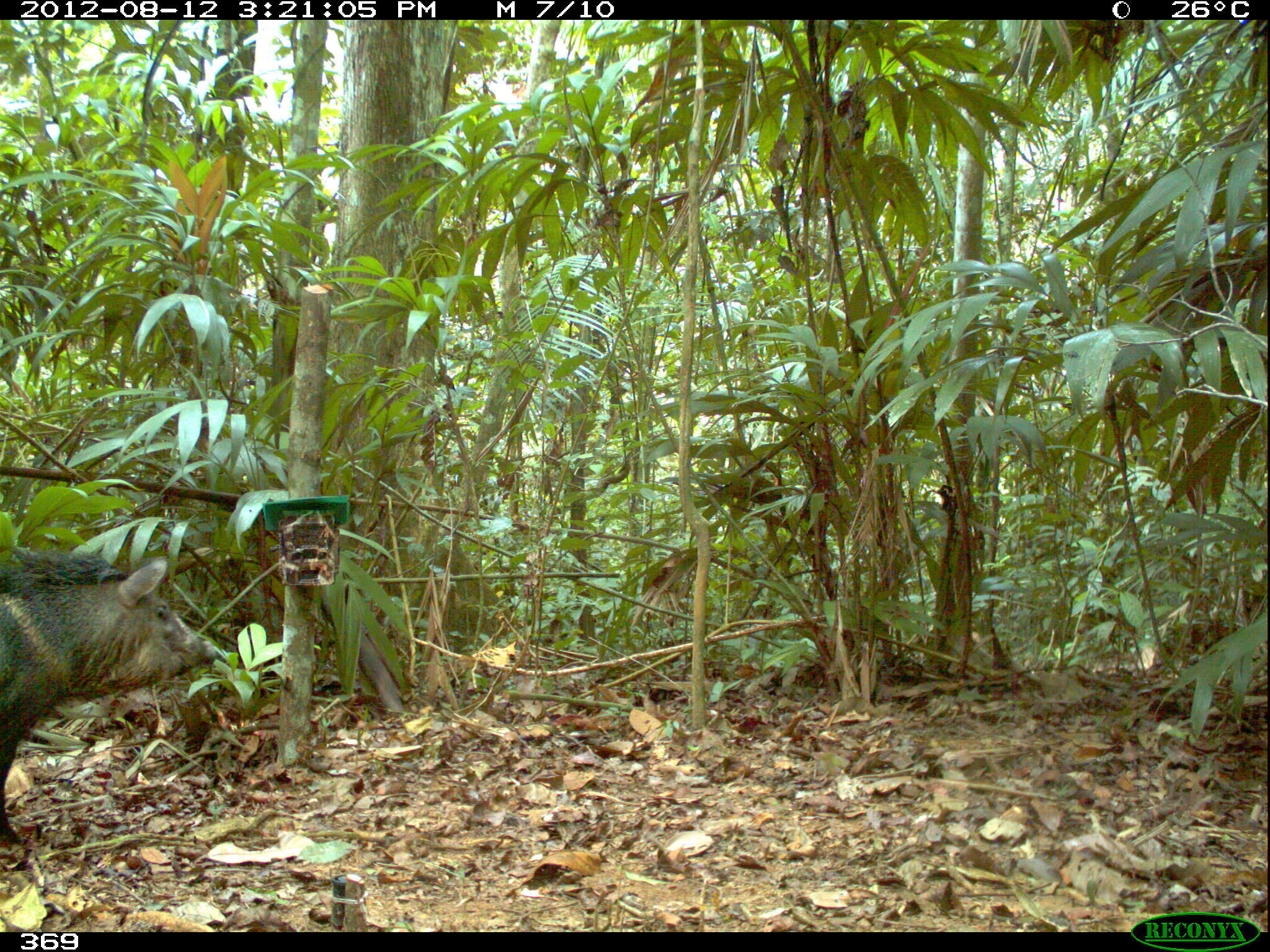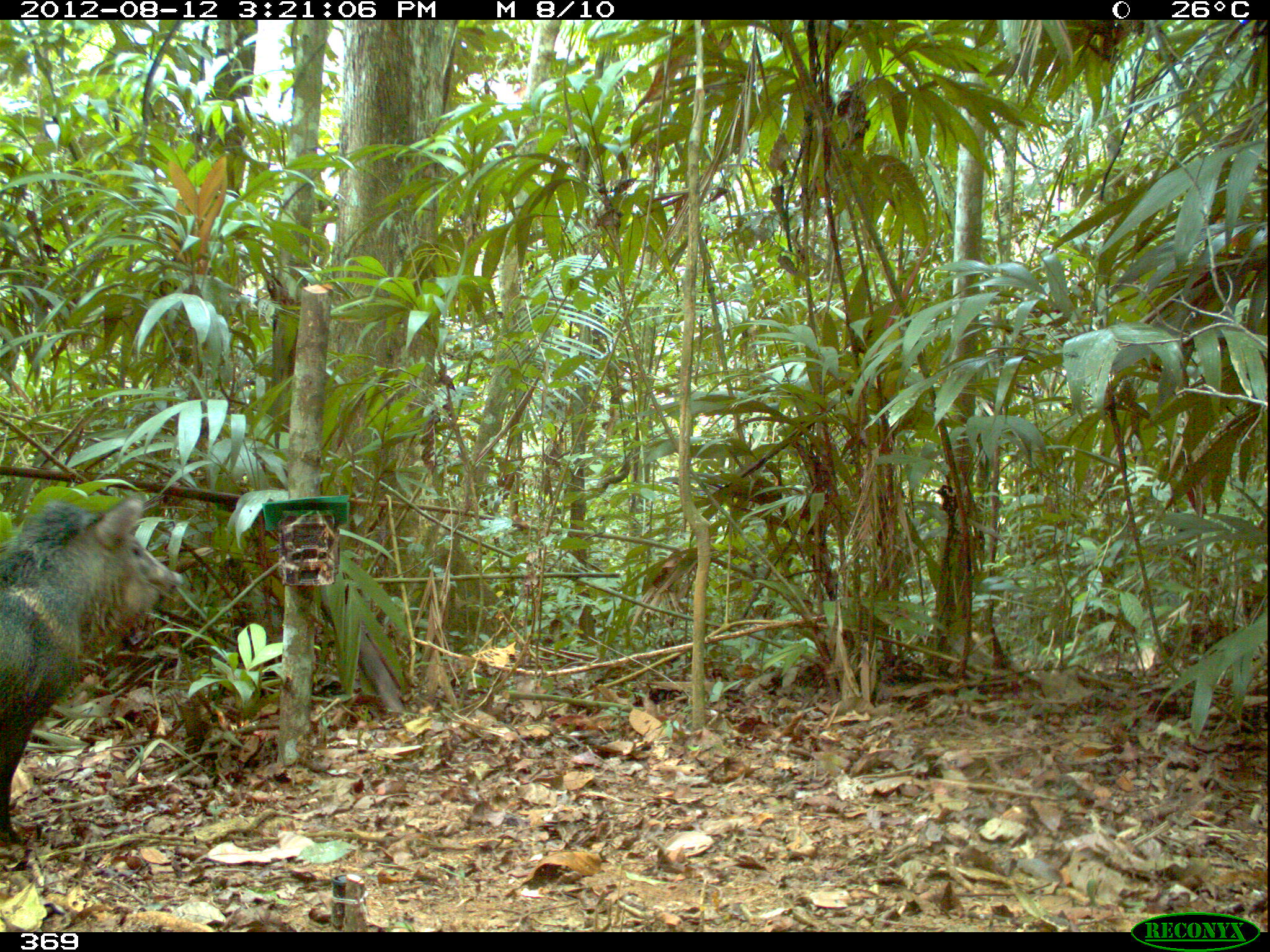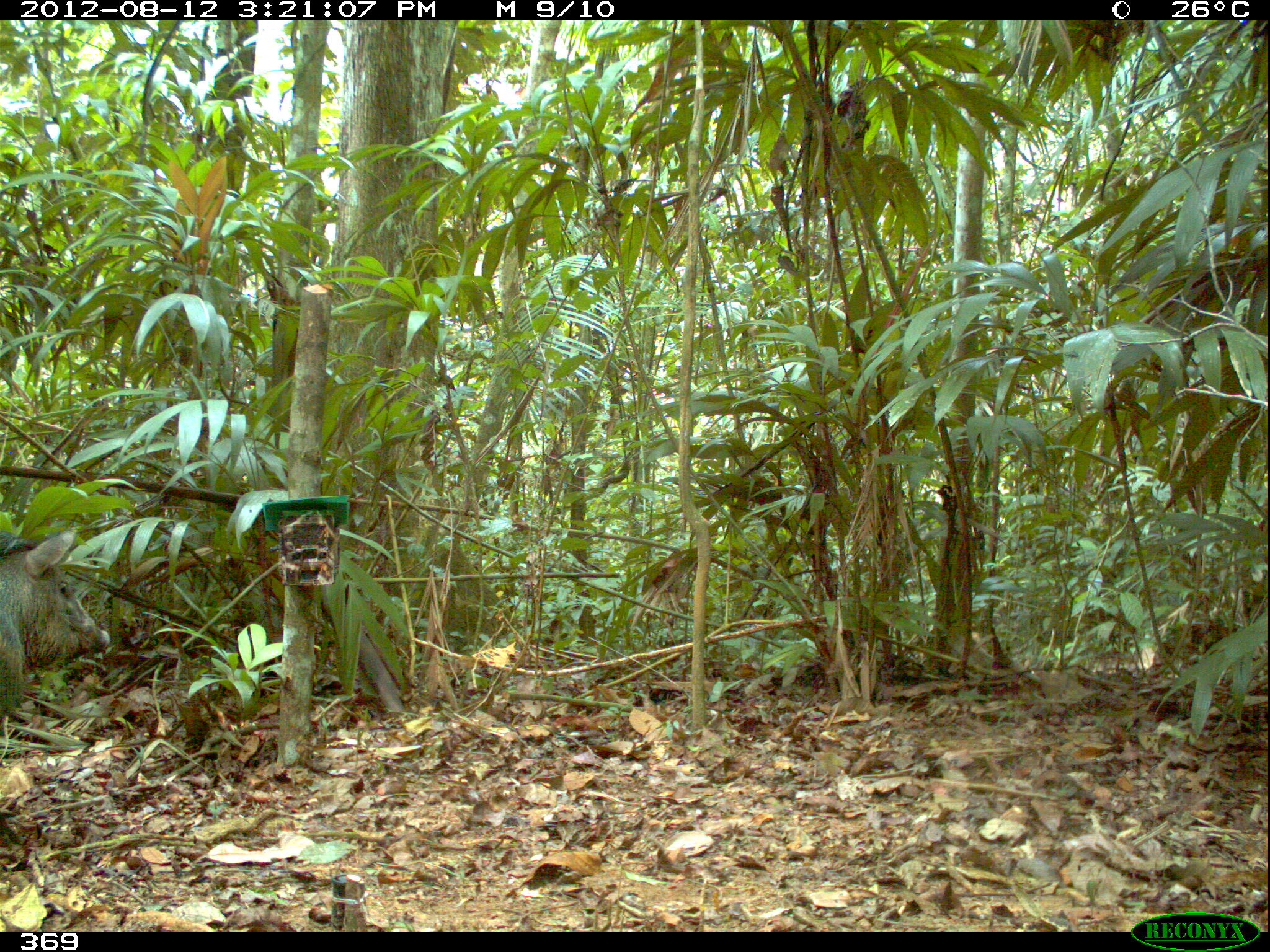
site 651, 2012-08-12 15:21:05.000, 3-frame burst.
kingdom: Animalia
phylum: Chordata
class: Mammalia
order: Artiodactyla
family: Tayassuidae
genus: Pecari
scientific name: Pecari tajacu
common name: collared peccary